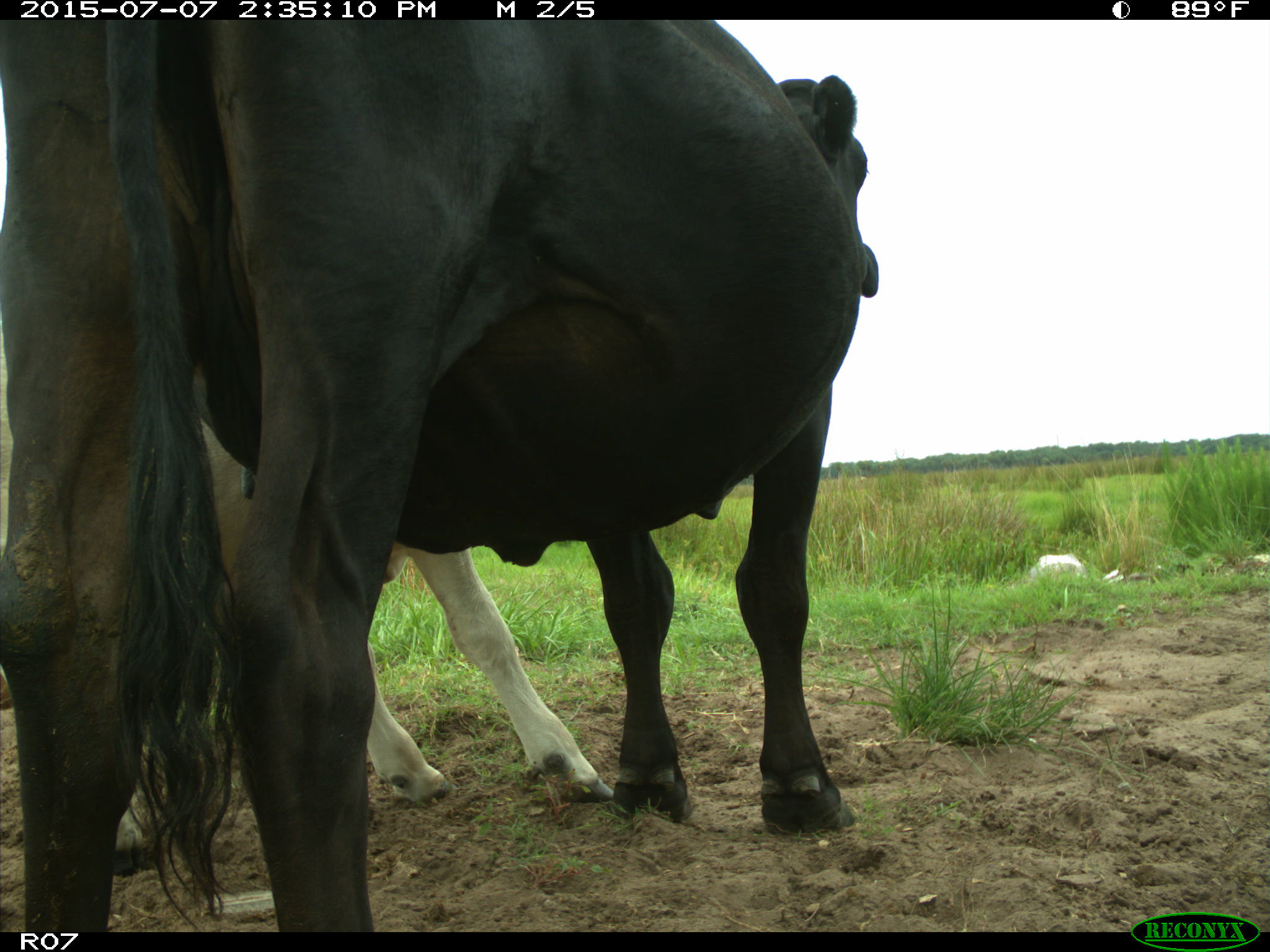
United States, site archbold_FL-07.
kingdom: Animalia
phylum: Chordata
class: Mammalia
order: Artiodactyla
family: Bovidae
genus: Bos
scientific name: Bos taurus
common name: domestic cow